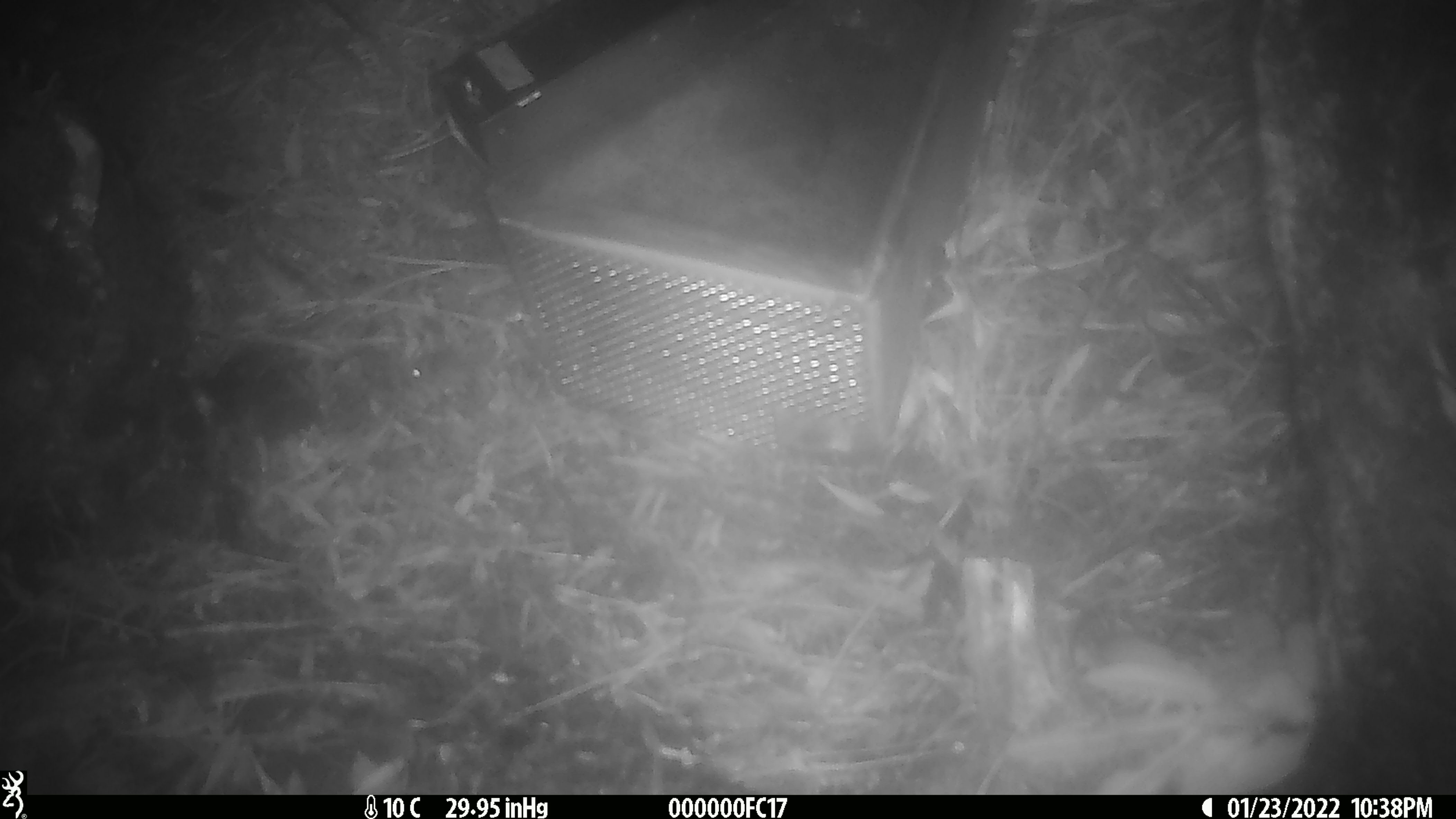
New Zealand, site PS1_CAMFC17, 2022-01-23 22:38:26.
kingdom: Animalia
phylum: Chordata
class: Mammalia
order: Rodentia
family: Muridae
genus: Mus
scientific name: Mus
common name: mouse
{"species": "mouse (Mus)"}